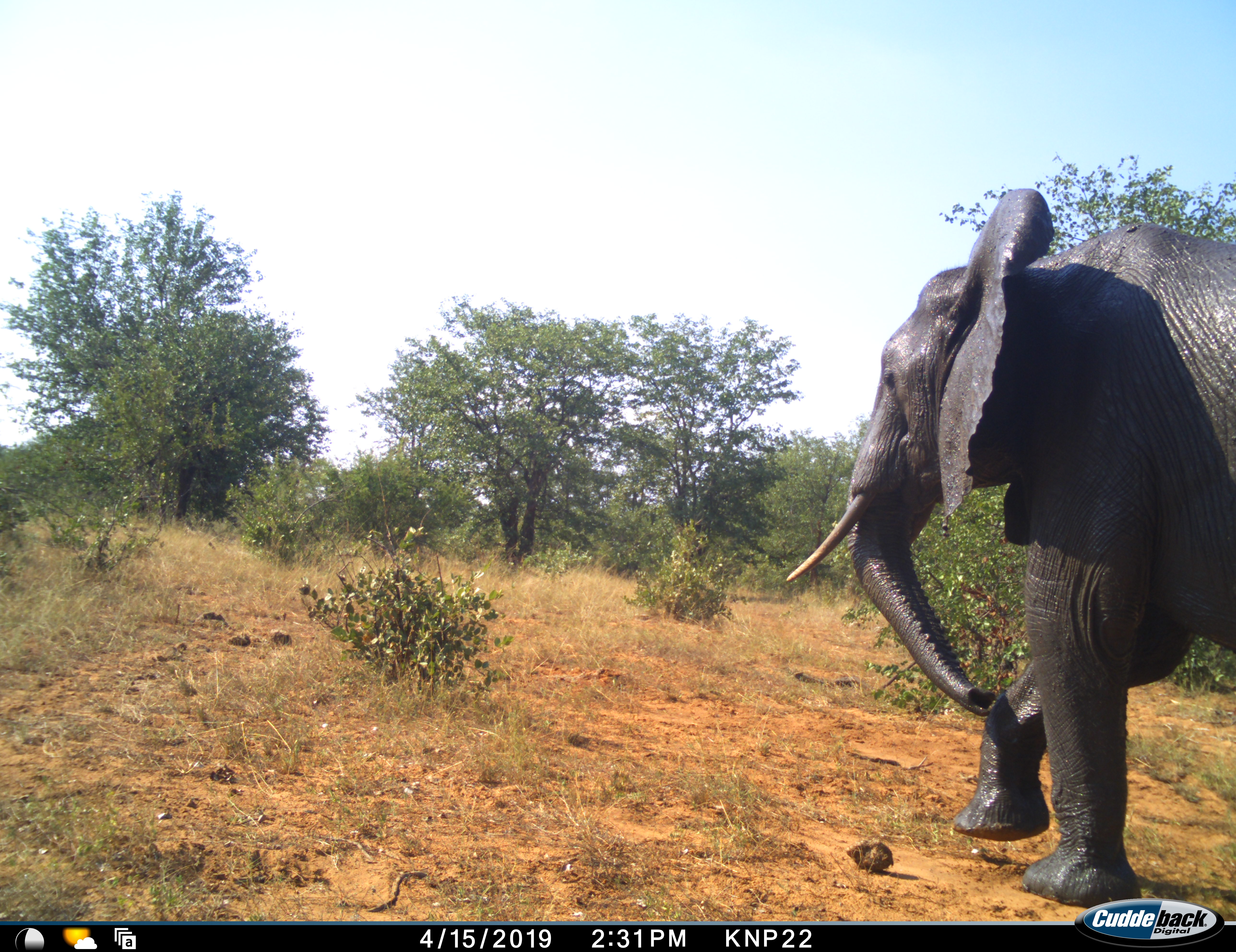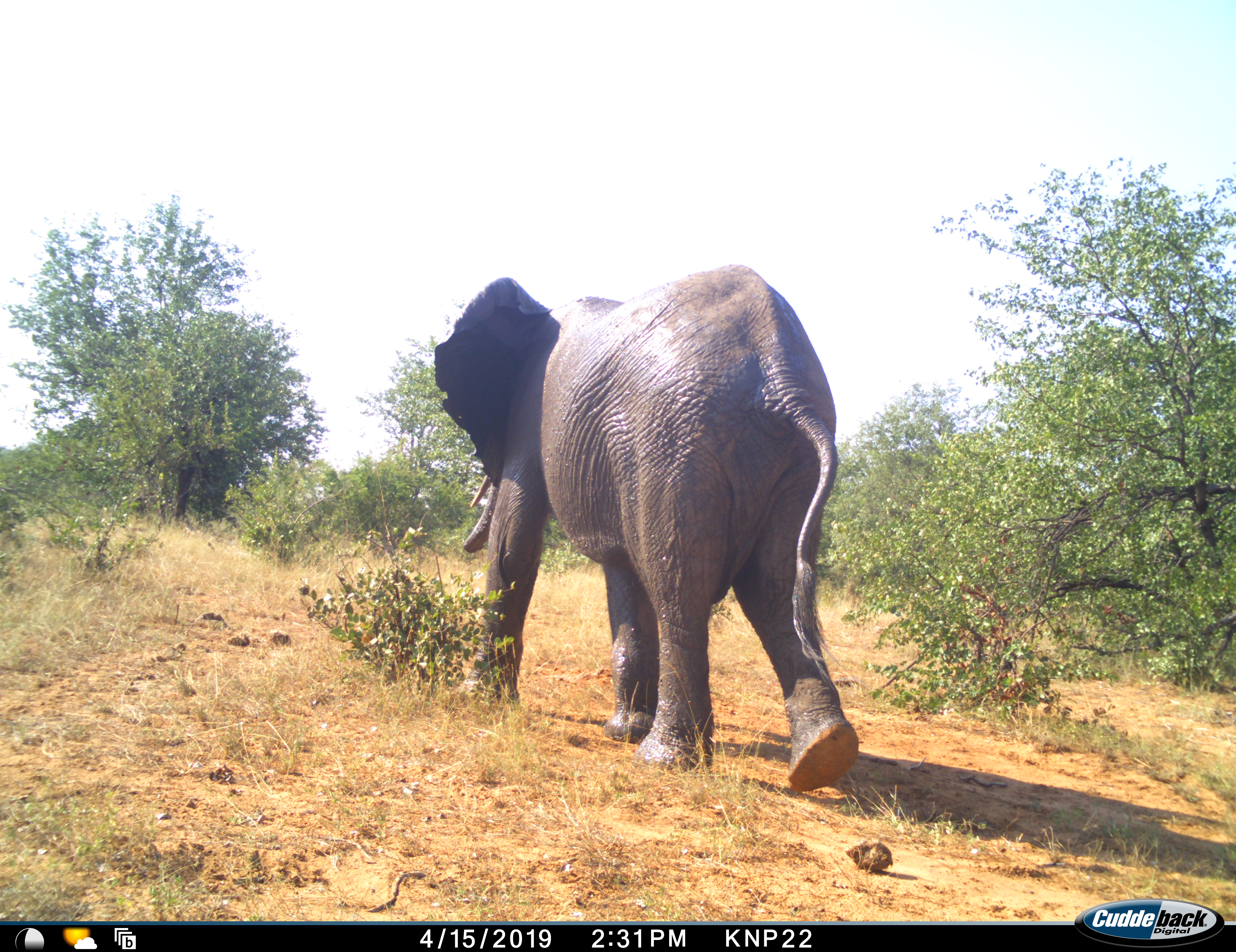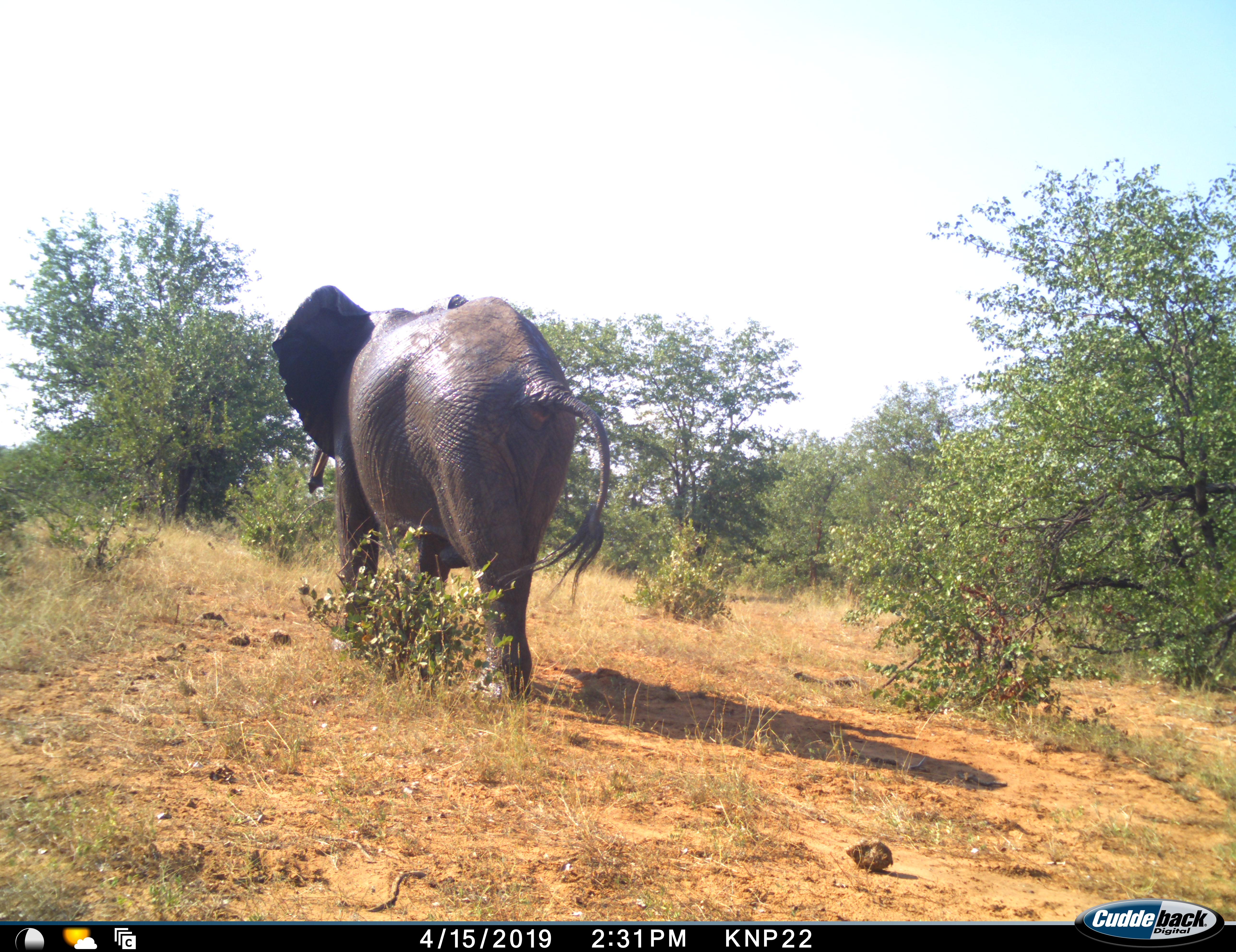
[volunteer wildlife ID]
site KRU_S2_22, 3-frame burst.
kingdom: Animalia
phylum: Chordata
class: Mammalia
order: Proboscidea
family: Elephantidae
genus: Loxodonta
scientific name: Loxodonta africana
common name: african bush elephant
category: elephant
Elephant (african bush elephant) (Loxodonta africana), count 1. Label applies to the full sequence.